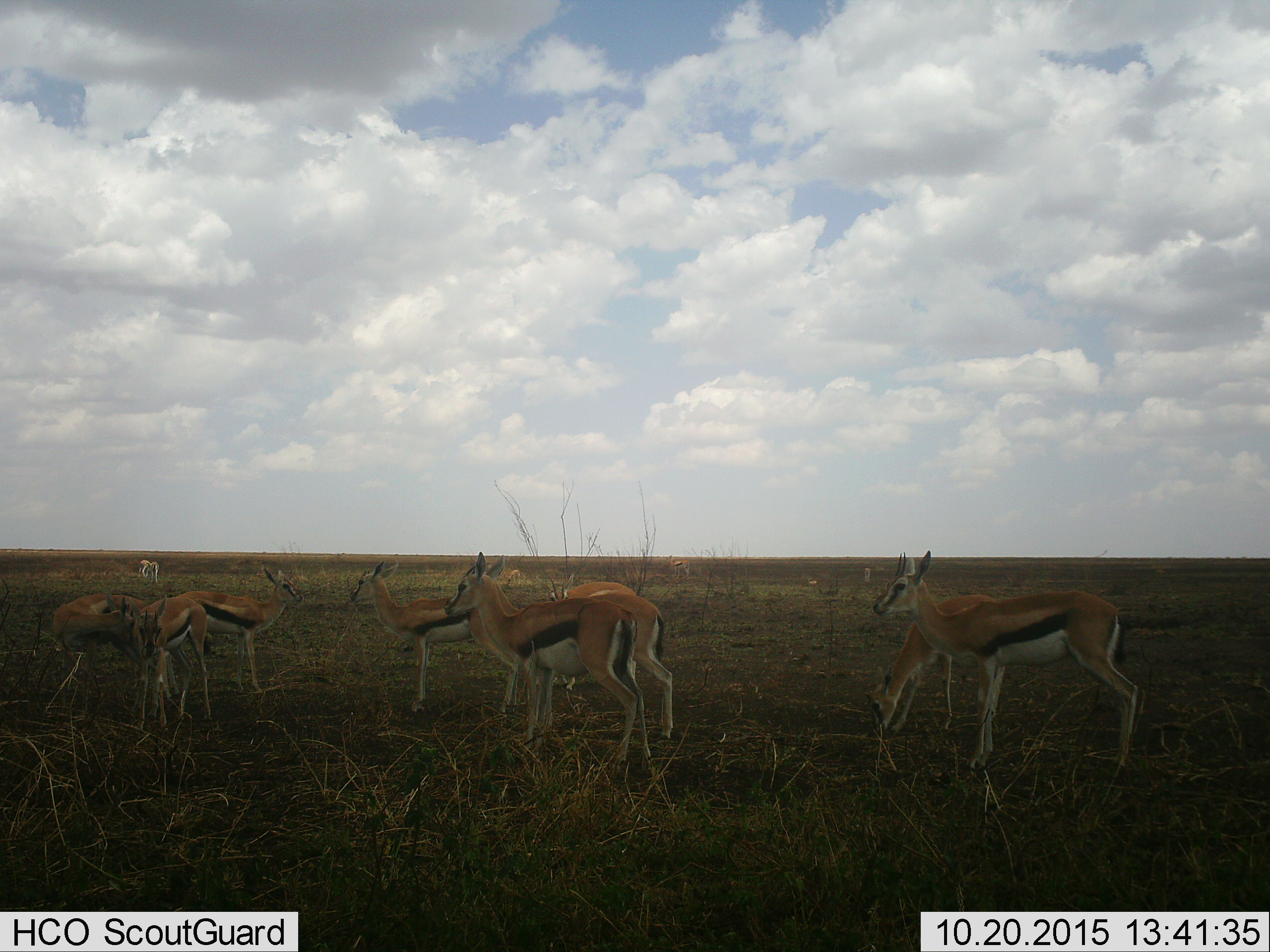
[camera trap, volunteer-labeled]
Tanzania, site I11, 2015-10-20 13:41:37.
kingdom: Animalia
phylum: Chordata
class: Mammalia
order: Artiodactyla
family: Bovidae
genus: Eudorcas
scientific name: Eudorcas thomsonii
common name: thomson's gazelle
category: gazellethomsons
Gazellethomsons (thomson's gazelle) (Eudorcas thomsonii), count 11-50. Behavior (volunteer vote fractions): standing 100%, resting 0%, moving 10%, interacting 0%. Young present (vote fraction): 20%. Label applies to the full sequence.